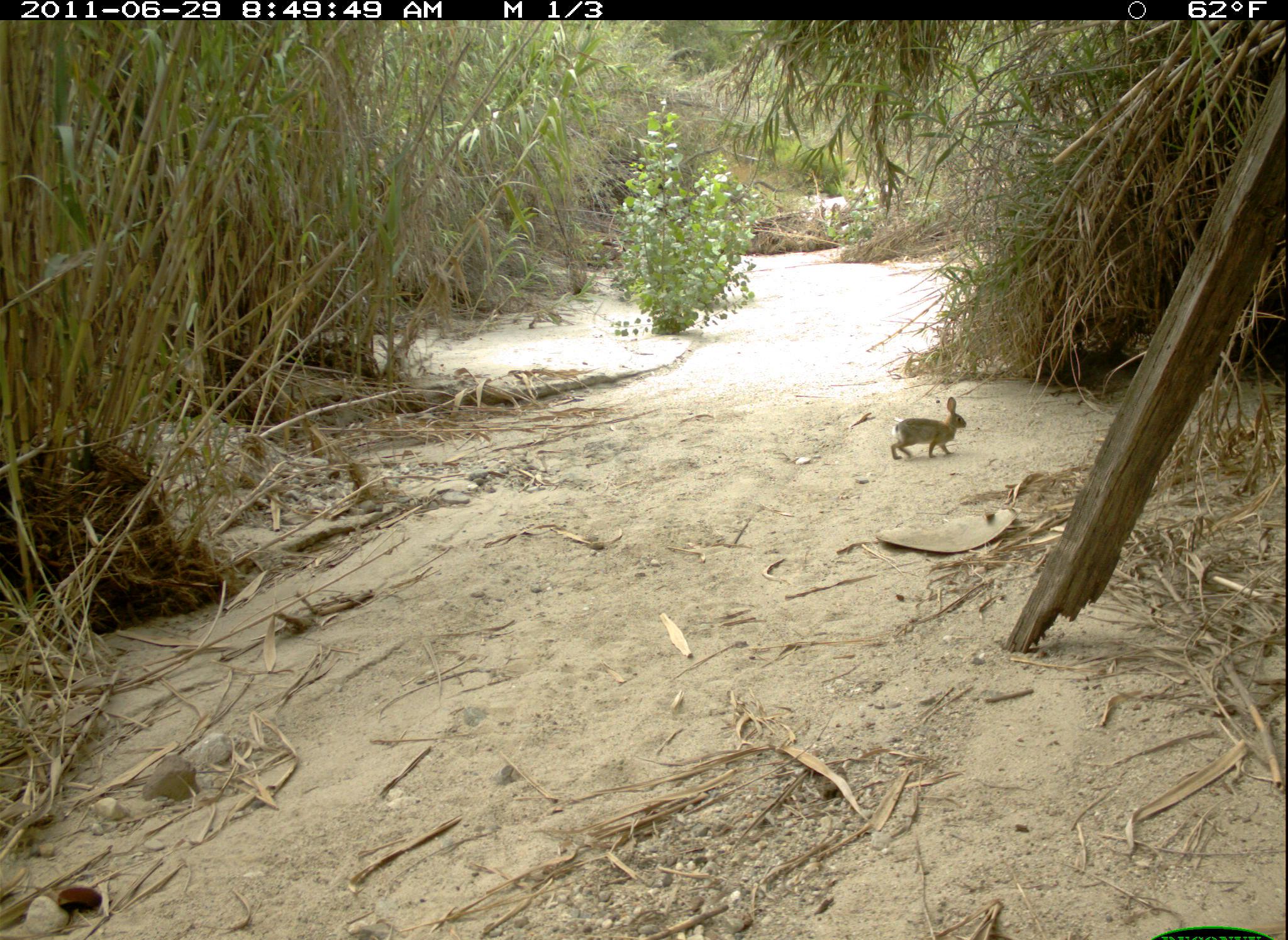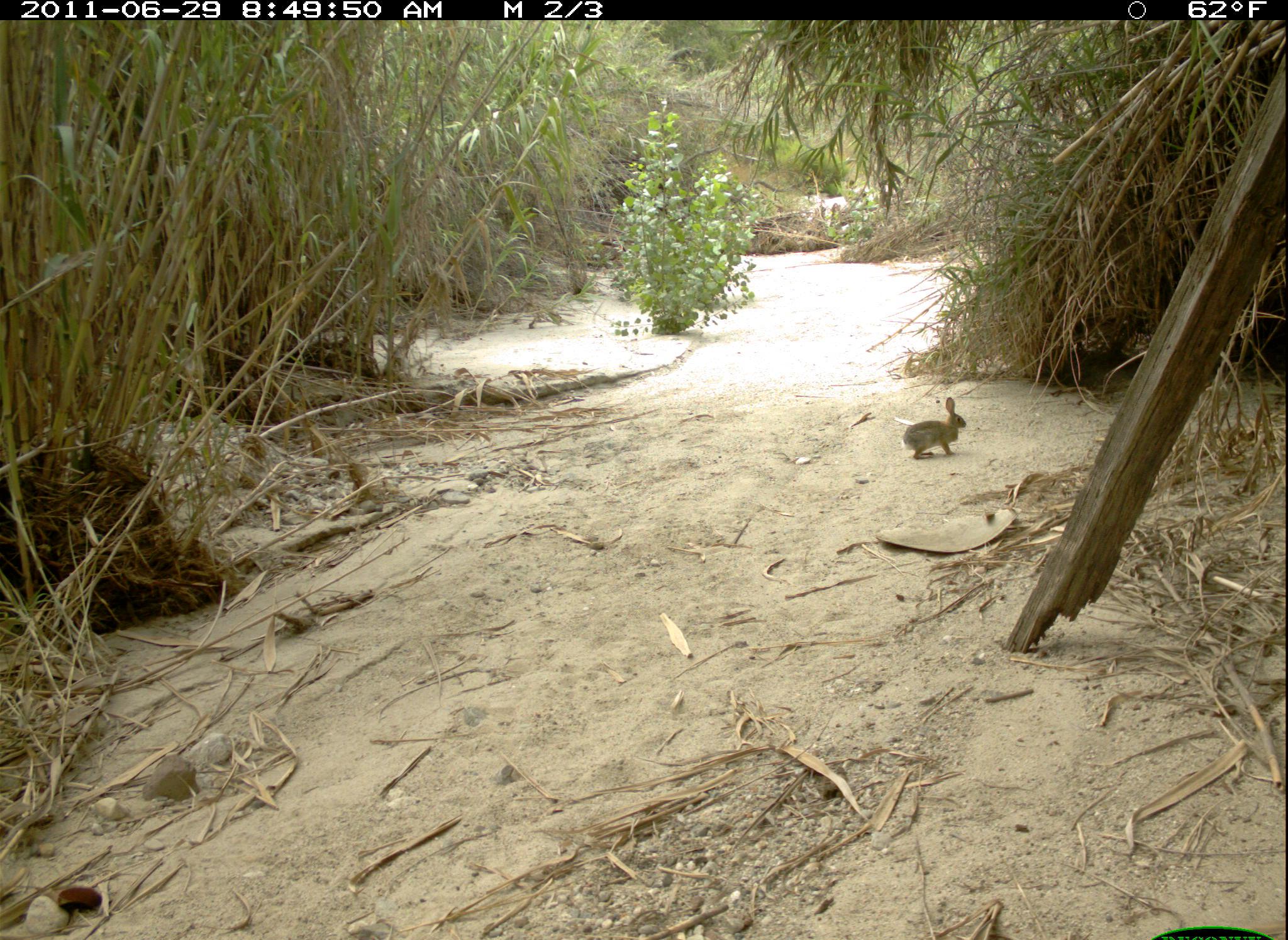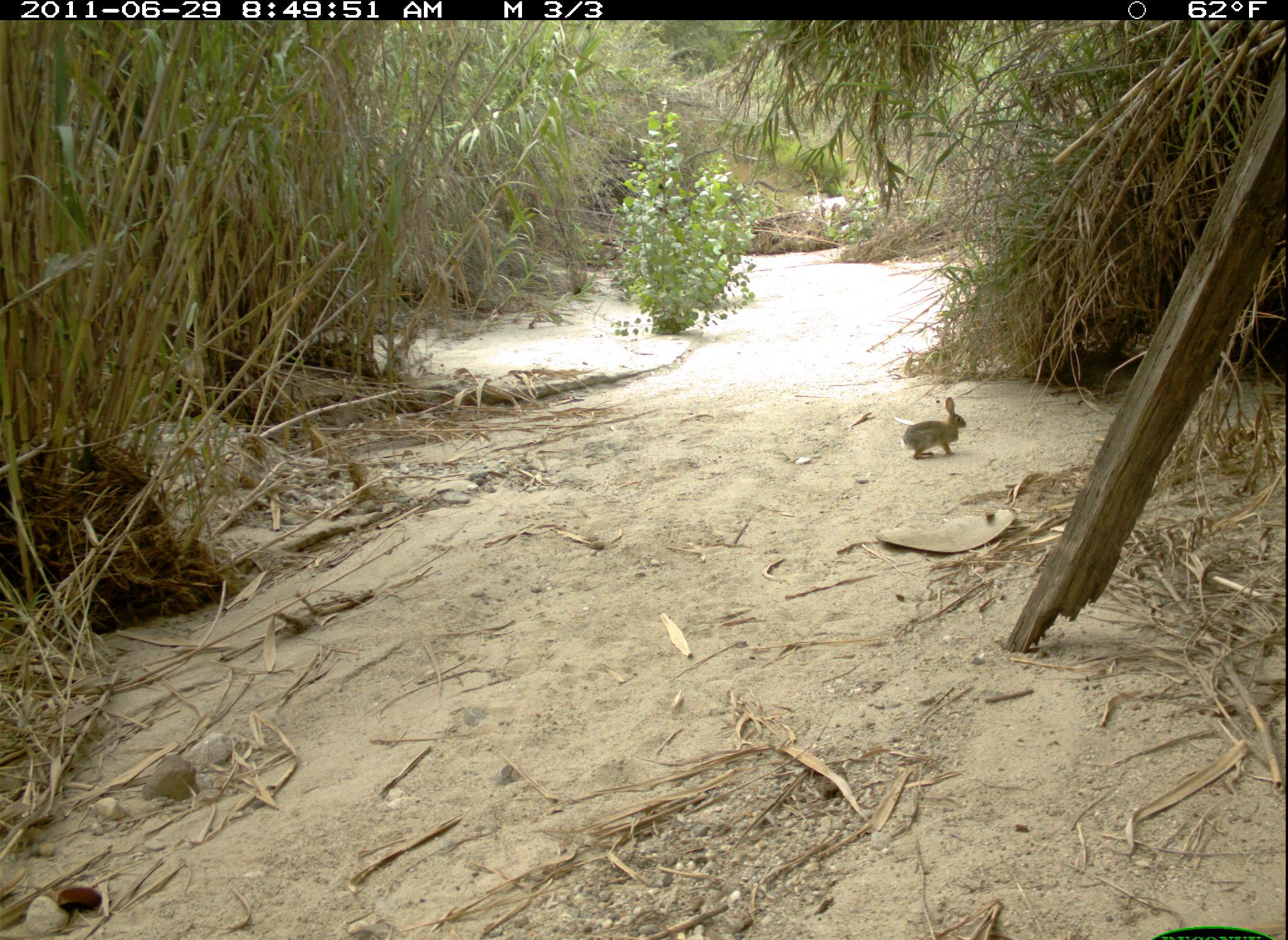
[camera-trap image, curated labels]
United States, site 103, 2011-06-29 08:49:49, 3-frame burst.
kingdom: Animalia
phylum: Chordata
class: Mammalia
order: Lagomorpha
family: Leporidae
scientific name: Leporidae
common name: rabbits and hares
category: rabbit